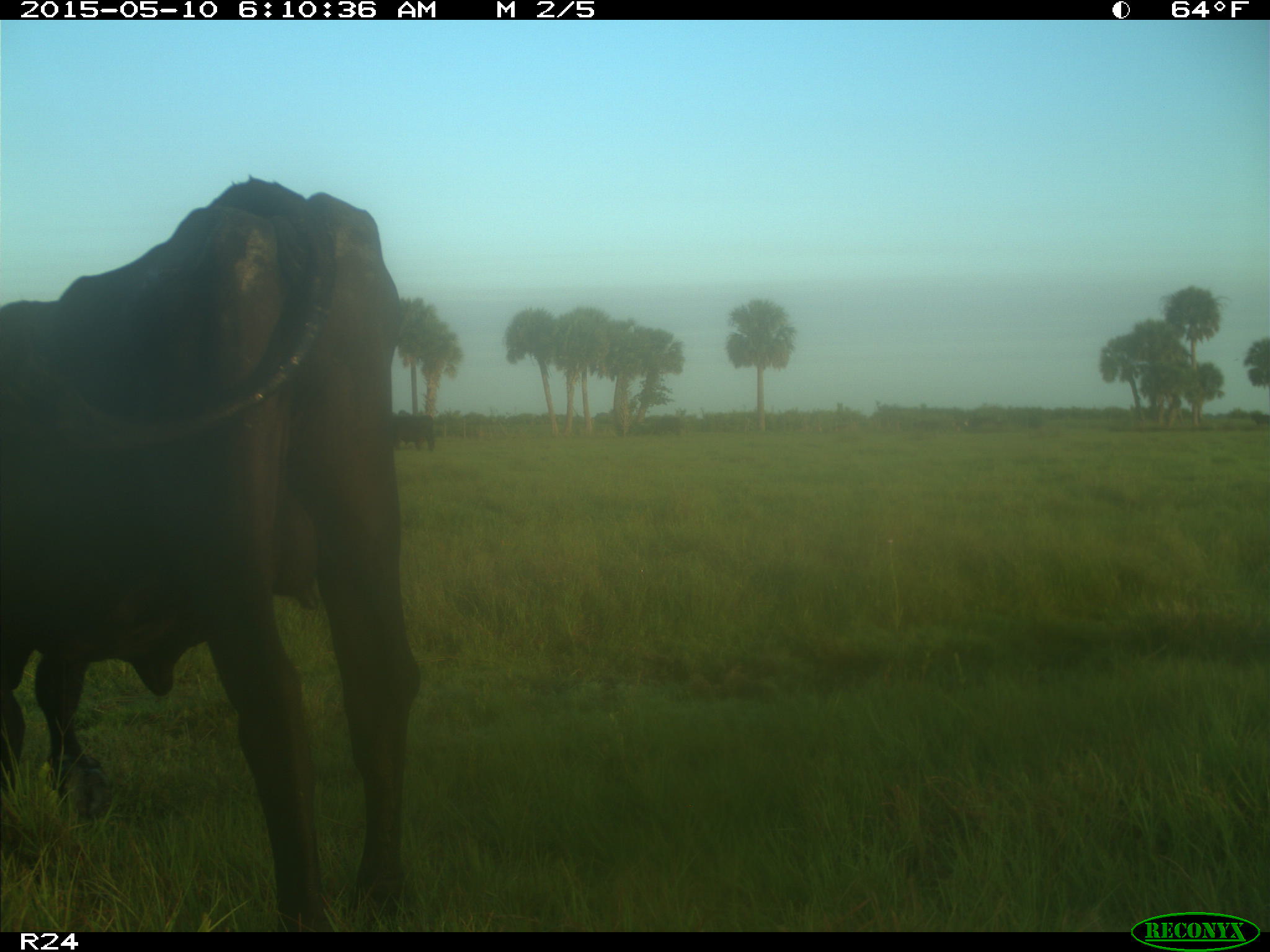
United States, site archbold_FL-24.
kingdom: Animalia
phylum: Chordata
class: Mammalia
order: Artiodactyla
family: Bovidae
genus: Bos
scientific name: Bos taurus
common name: domestic cow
Bos taurus (domestic cow).